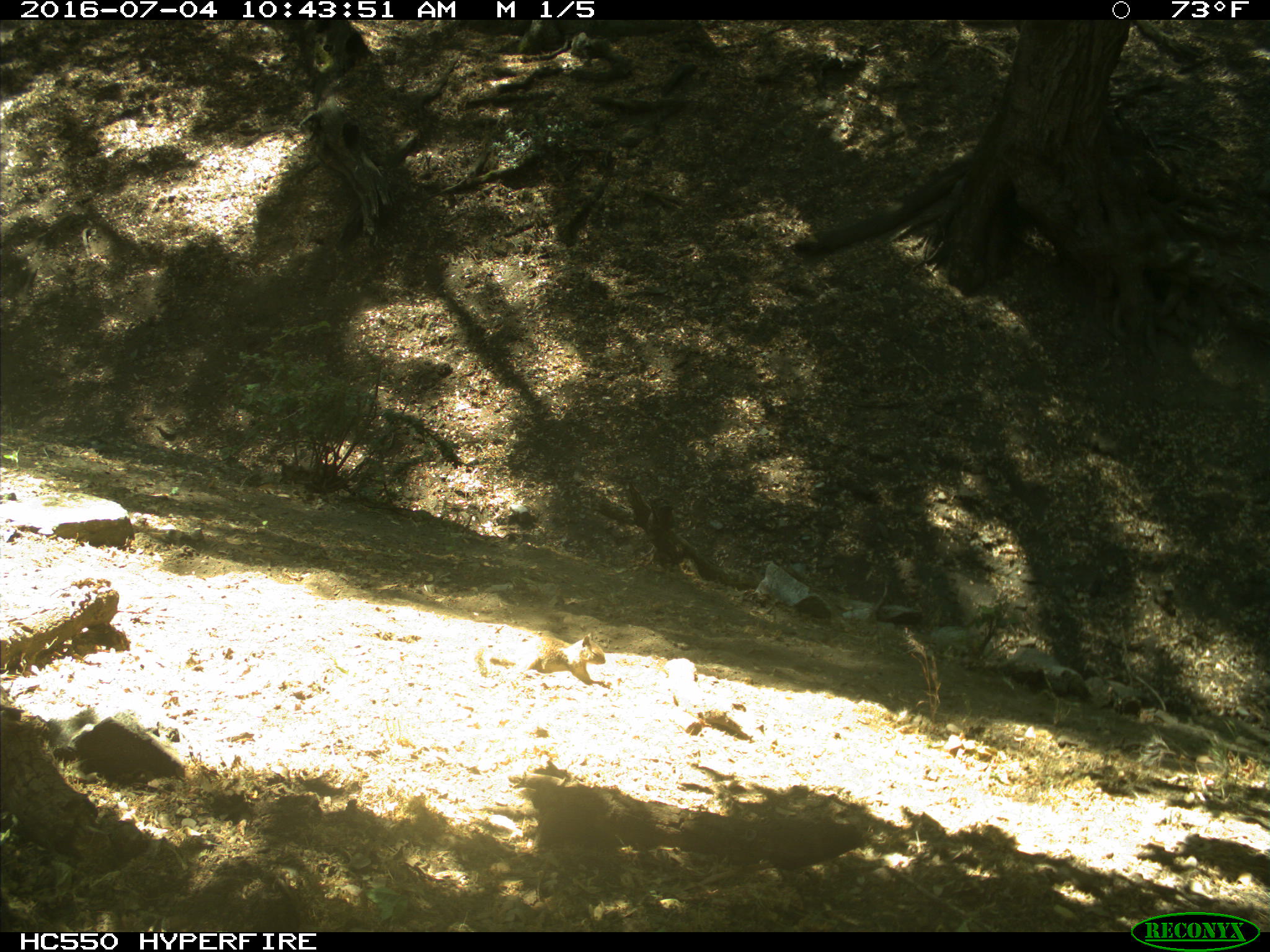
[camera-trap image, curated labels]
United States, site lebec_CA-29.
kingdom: Animalia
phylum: Chordata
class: Mammalia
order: Rodentia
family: Sciuridae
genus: Otospermophilus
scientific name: Otospermophilus beecheyi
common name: california ground squirrel